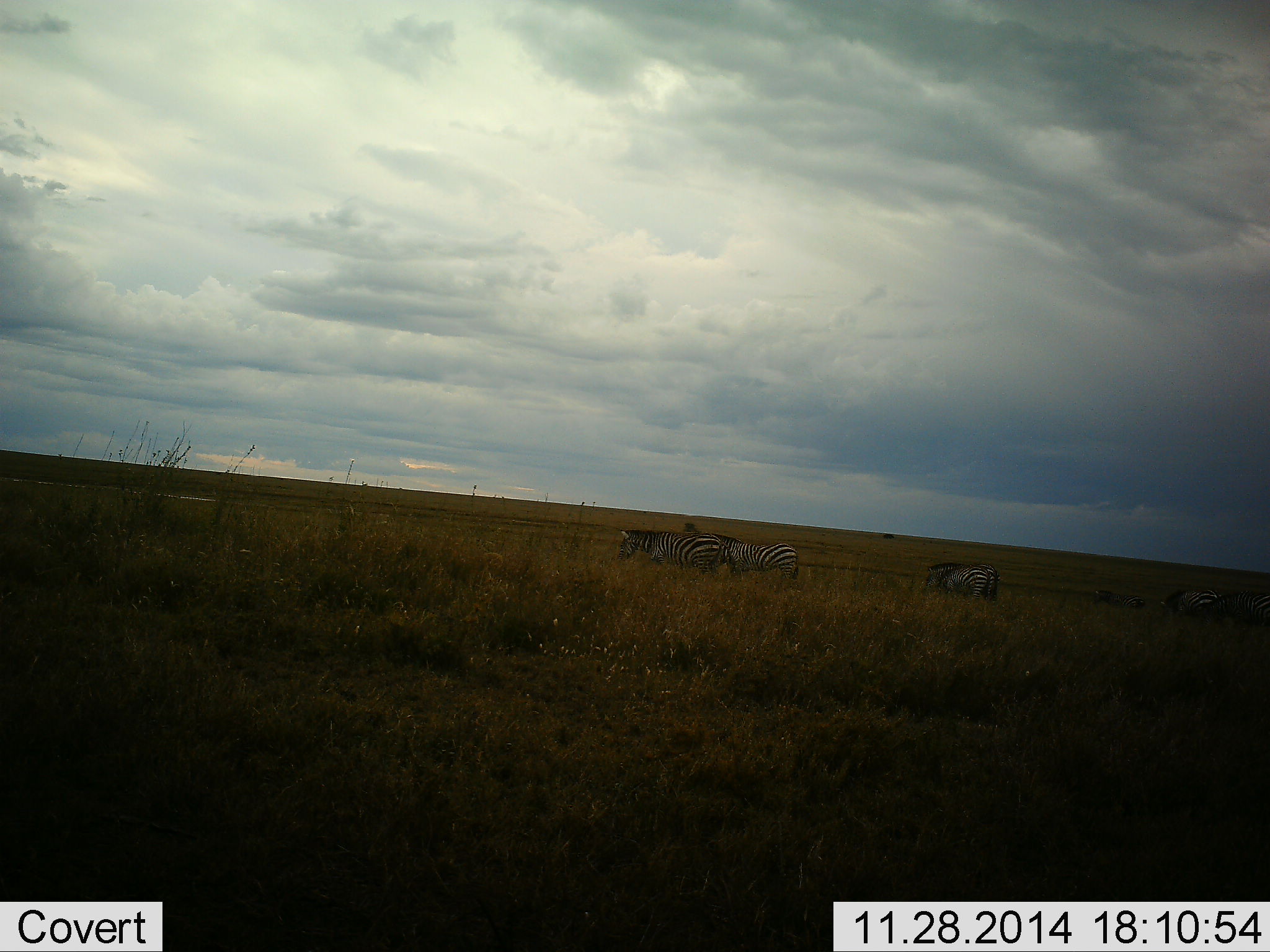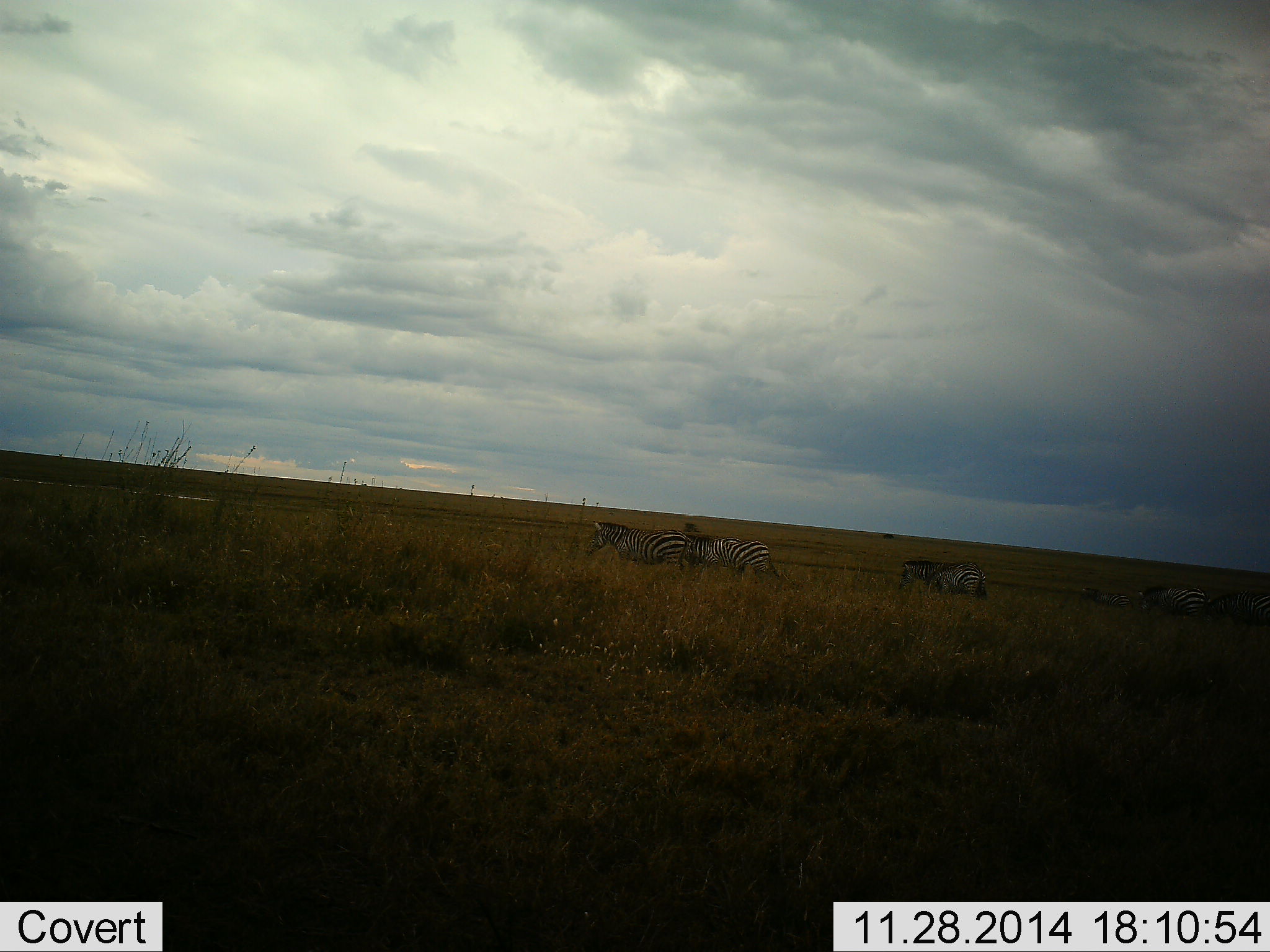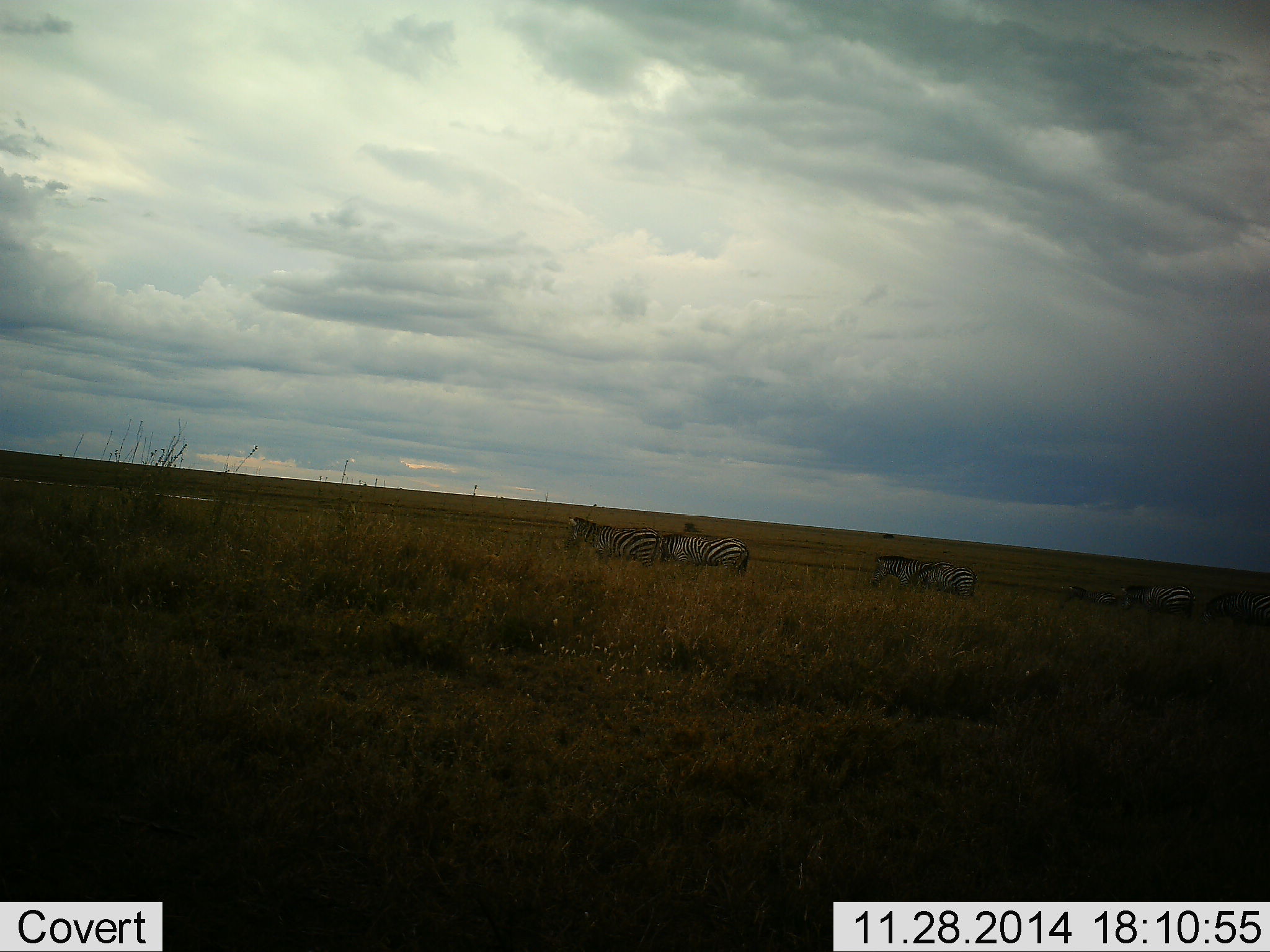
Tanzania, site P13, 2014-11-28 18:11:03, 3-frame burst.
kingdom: Animalia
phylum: Chordata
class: Mammalia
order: Perissodactyla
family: Equidae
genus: Equus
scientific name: Equus quagga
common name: plains zebra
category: zebra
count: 5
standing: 18%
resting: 0%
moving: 82%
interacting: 0%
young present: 18%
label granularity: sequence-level